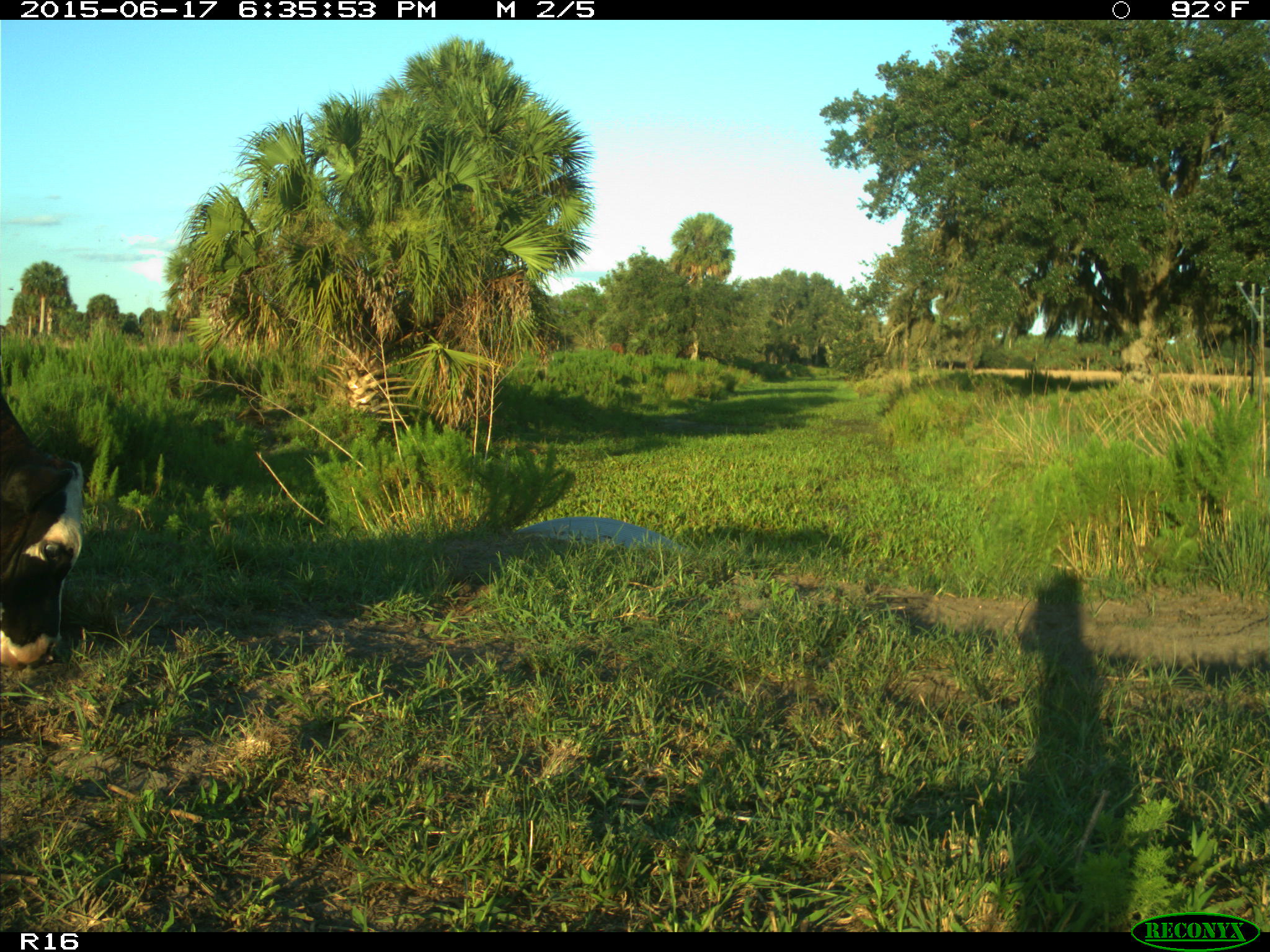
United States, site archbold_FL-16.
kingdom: Animalia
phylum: Chordata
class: Mammalia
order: Artiodactyla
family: Bovidae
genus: Bos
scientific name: Bos taurus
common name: domestic cow